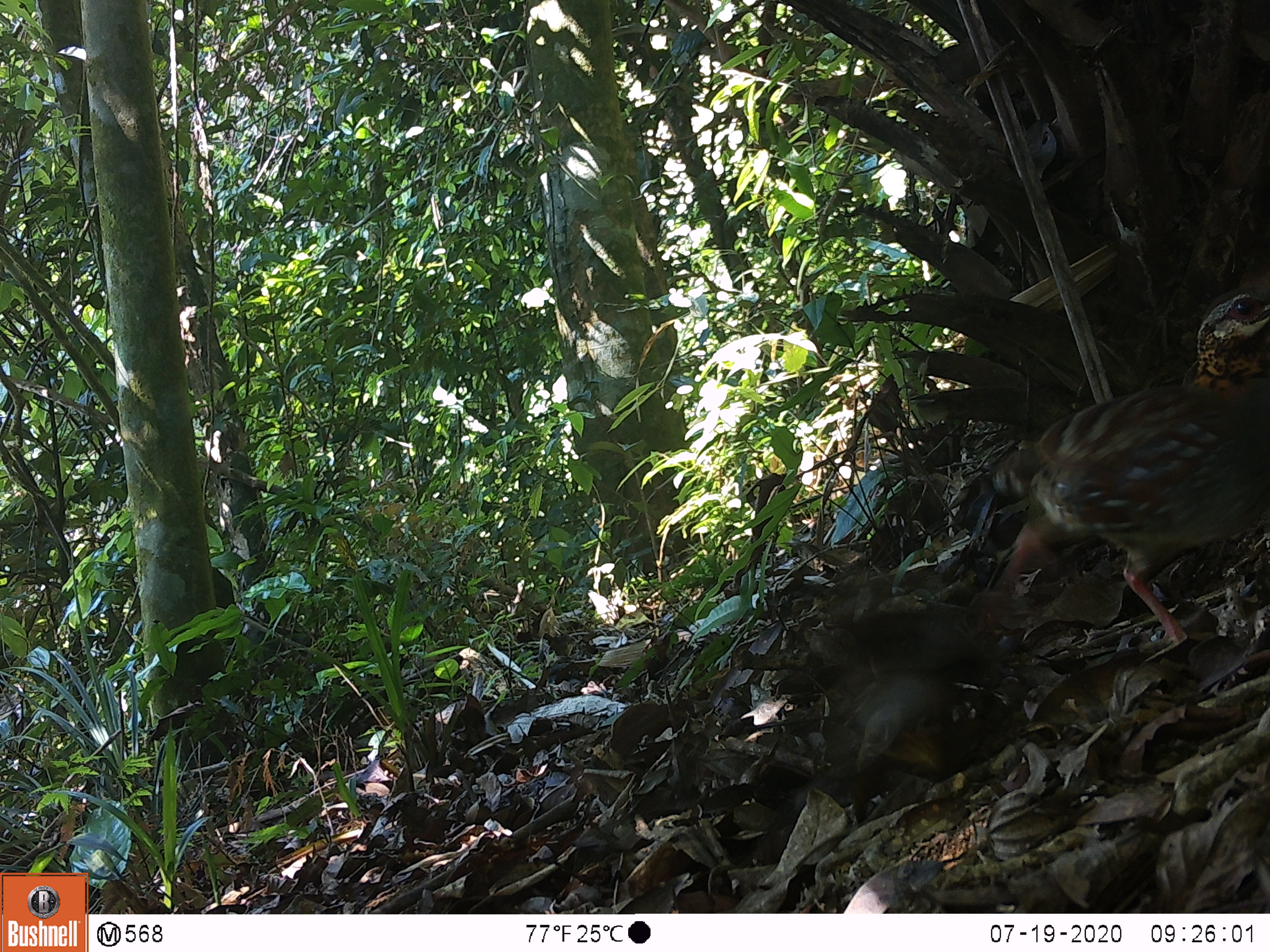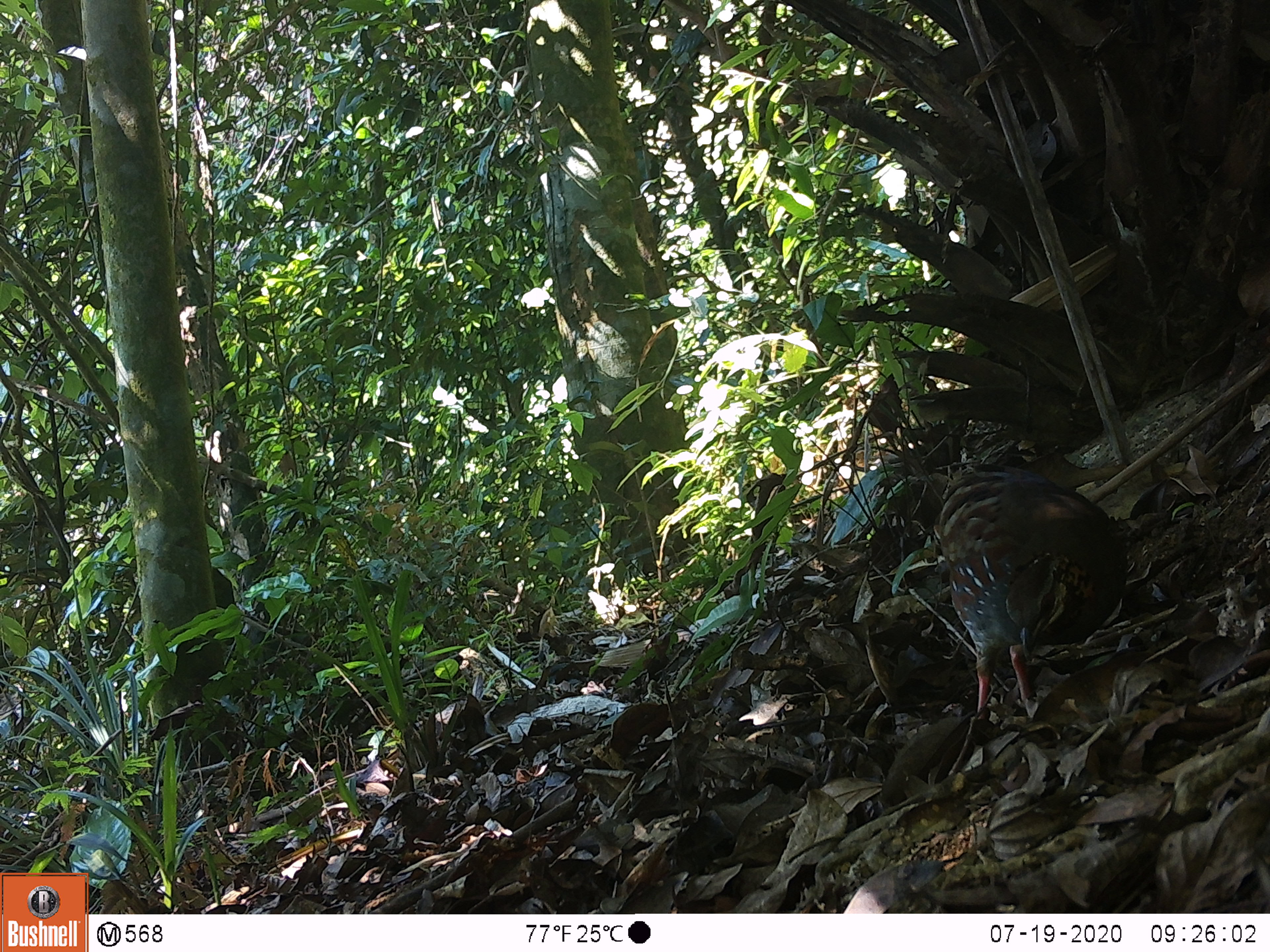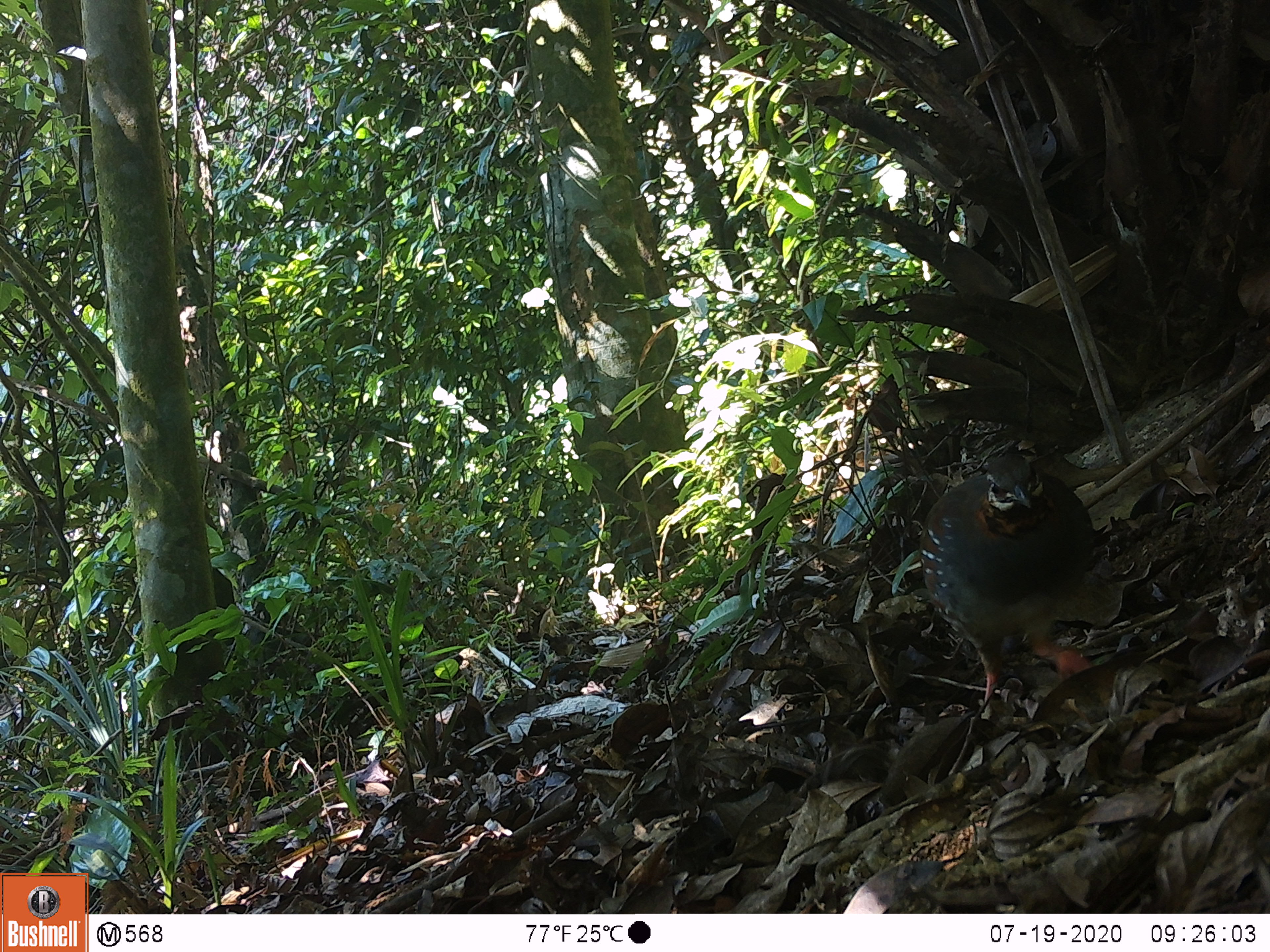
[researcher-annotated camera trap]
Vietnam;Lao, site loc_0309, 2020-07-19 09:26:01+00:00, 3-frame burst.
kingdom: Animalia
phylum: Chordata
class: Aves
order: Galliformes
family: Phasianidae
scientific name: Phasianidae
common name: partridge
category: unidentified partridge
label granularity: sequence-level